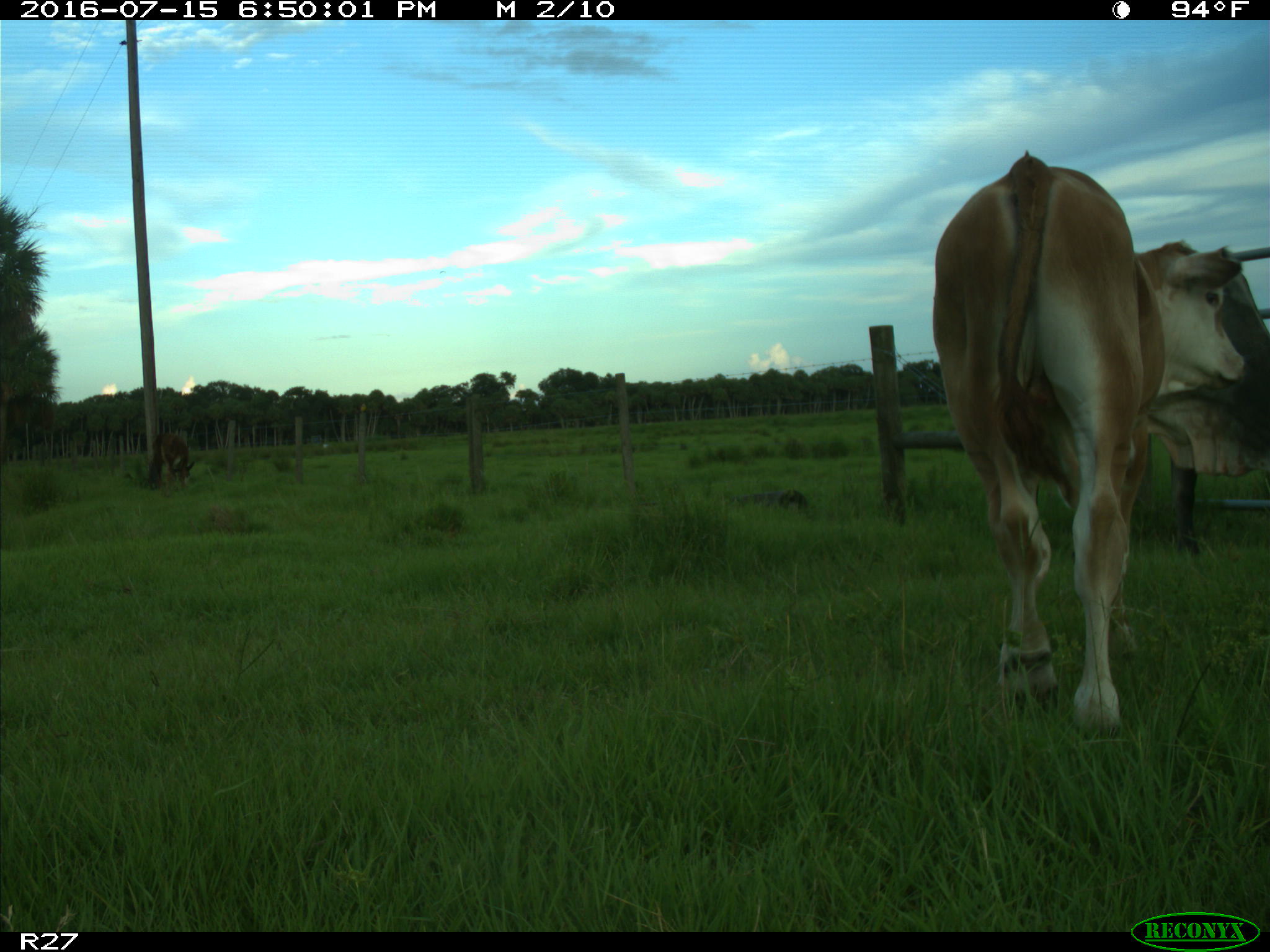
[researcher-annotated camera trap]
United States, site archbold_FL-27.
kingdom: Animalia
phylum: Chordata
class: Mammalia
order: Artiodactyla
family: Bovidae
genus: Bos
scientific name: Bos taurus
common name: domestic cow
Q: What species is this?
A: Bos taurus (domestic cow).